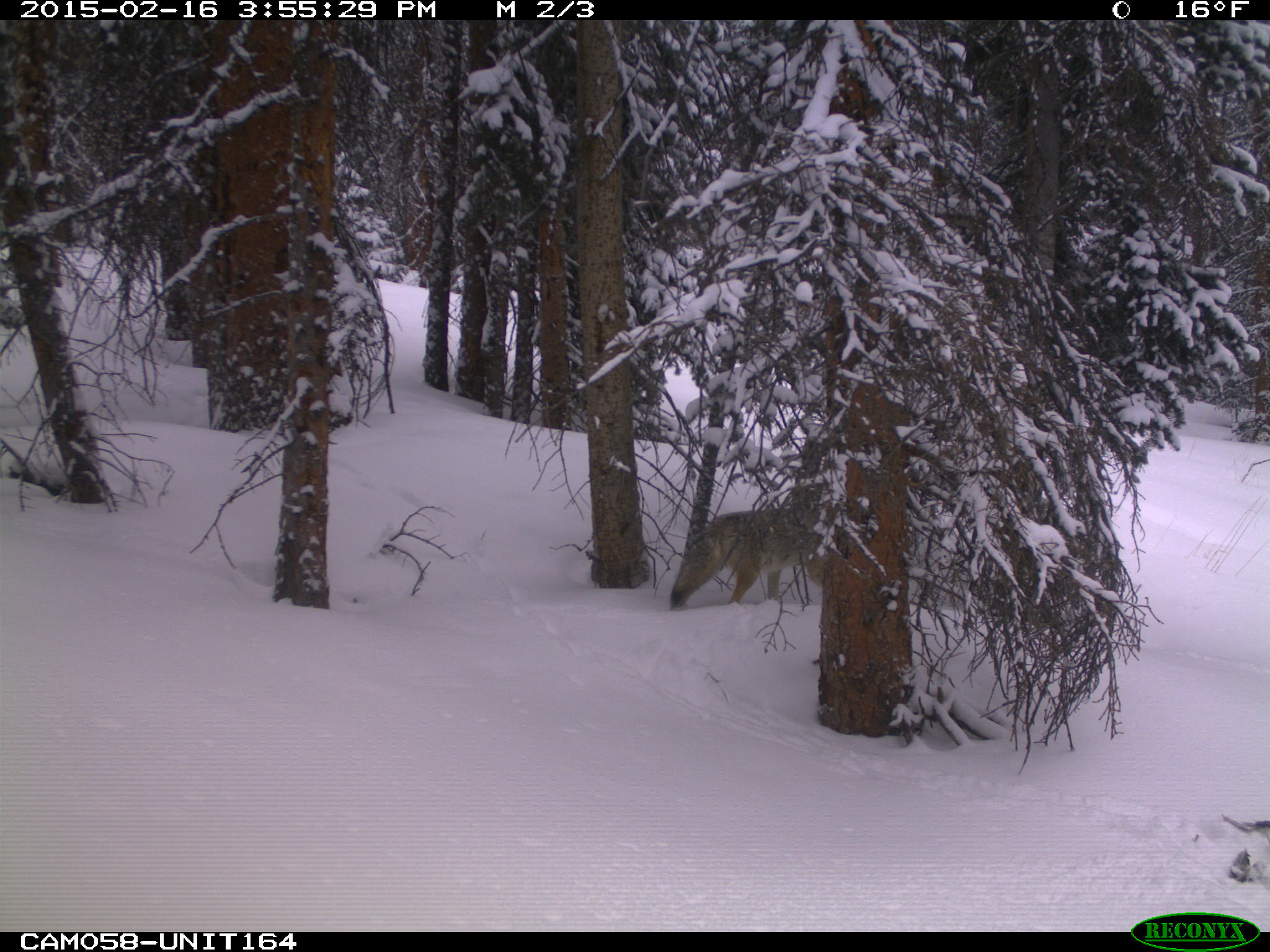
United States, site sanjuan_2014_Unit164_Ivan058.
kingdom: Animalia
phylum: Chordata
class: Mammalia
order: Carnivora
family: Canidae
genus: Canis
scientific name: Canis latrans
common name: coyote